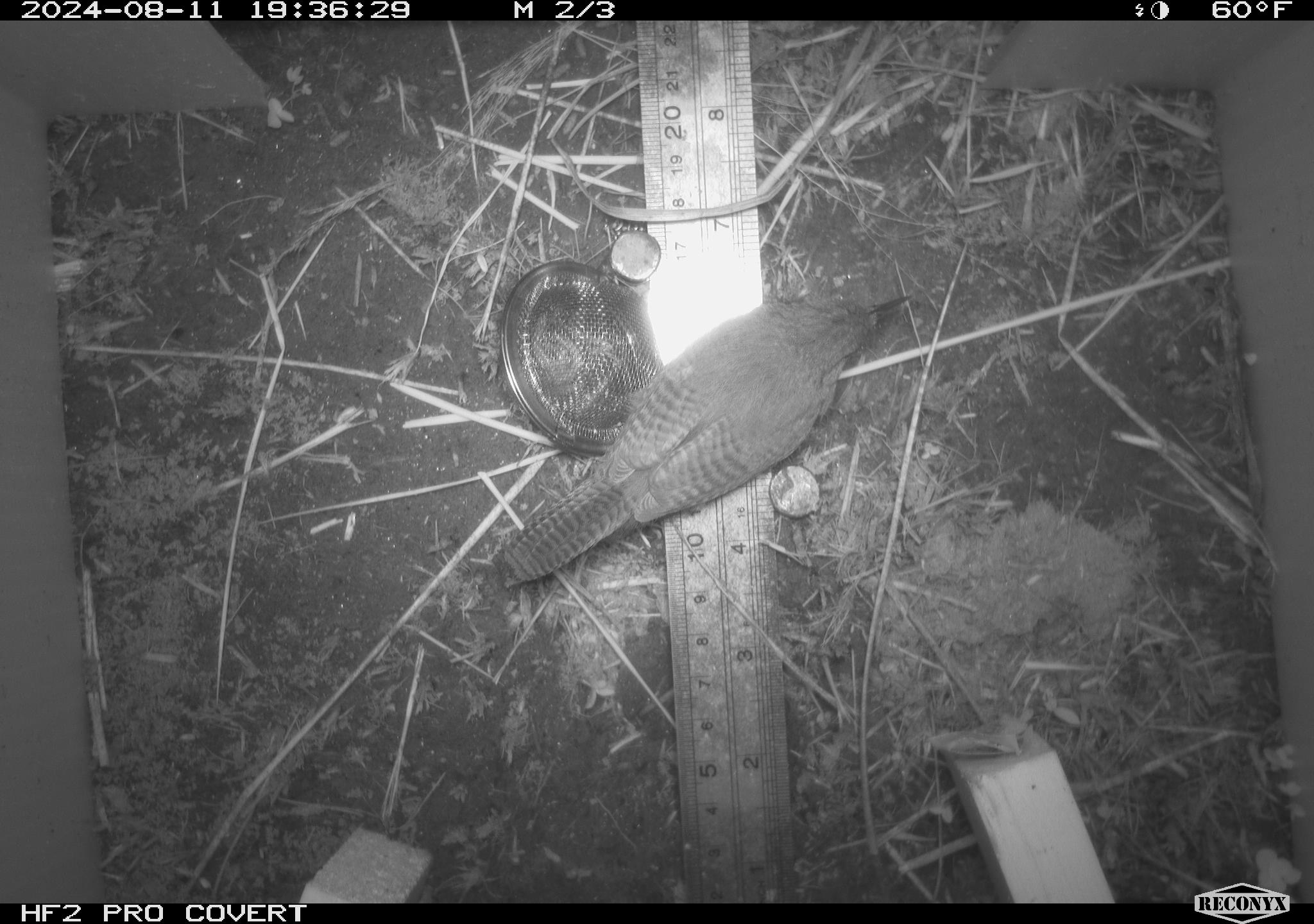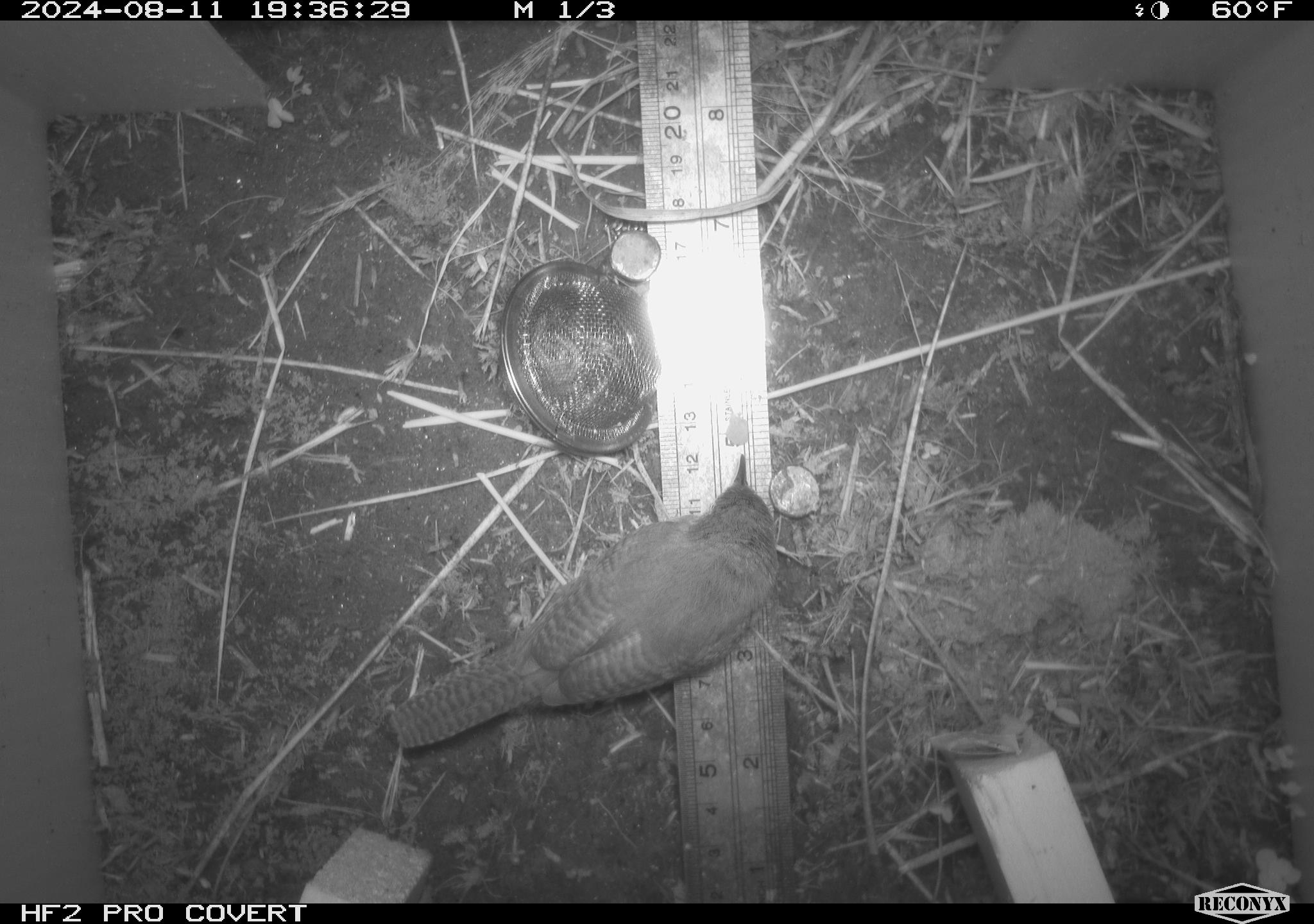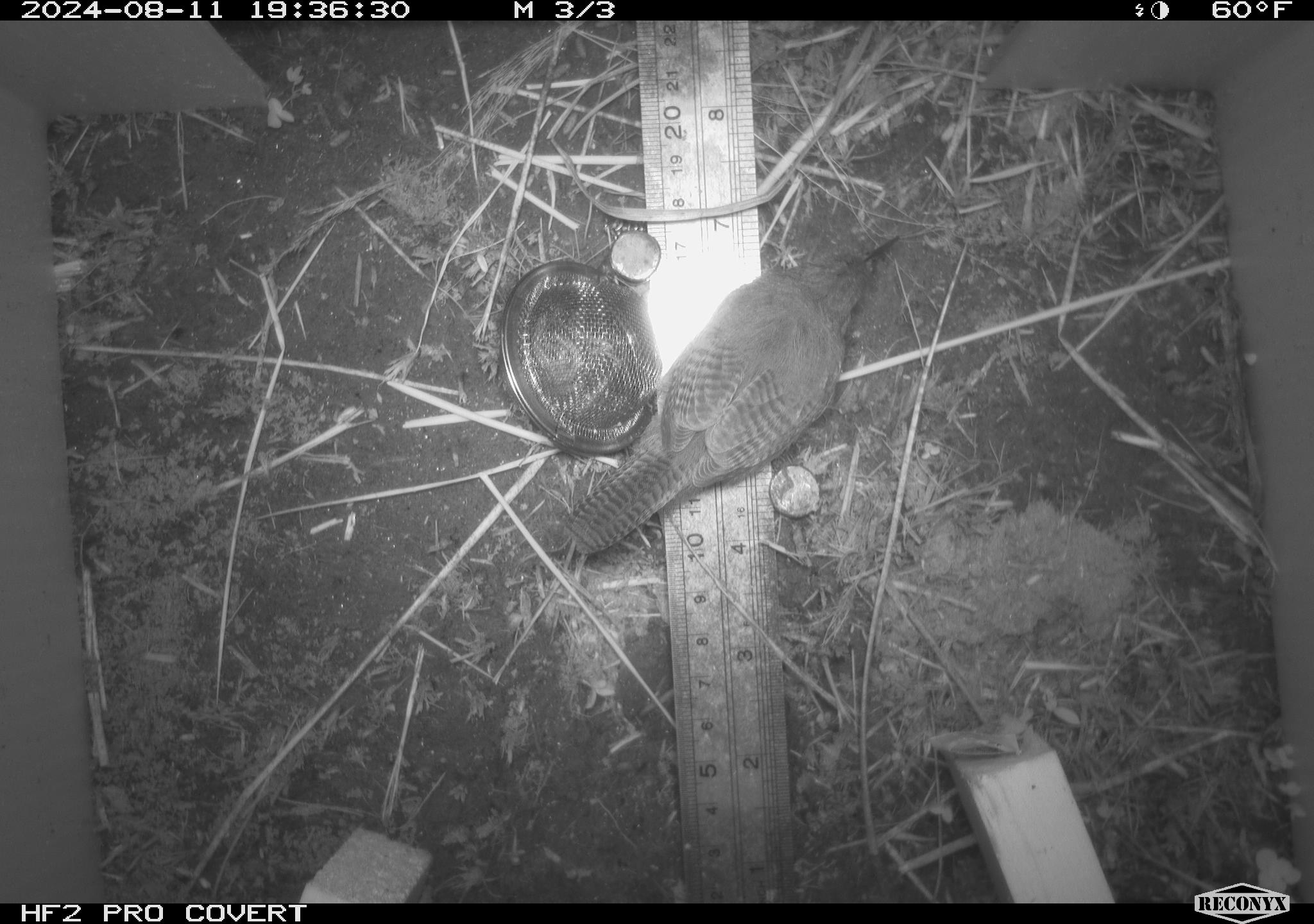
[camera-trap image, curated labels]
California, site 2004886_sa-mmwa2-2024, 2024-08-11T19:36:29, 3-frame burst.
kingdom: Animalia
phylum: Chordata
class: Aves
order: Passeriformes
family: Troglodytidae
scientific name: Troglodytidae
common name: wren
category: troglodytidae family